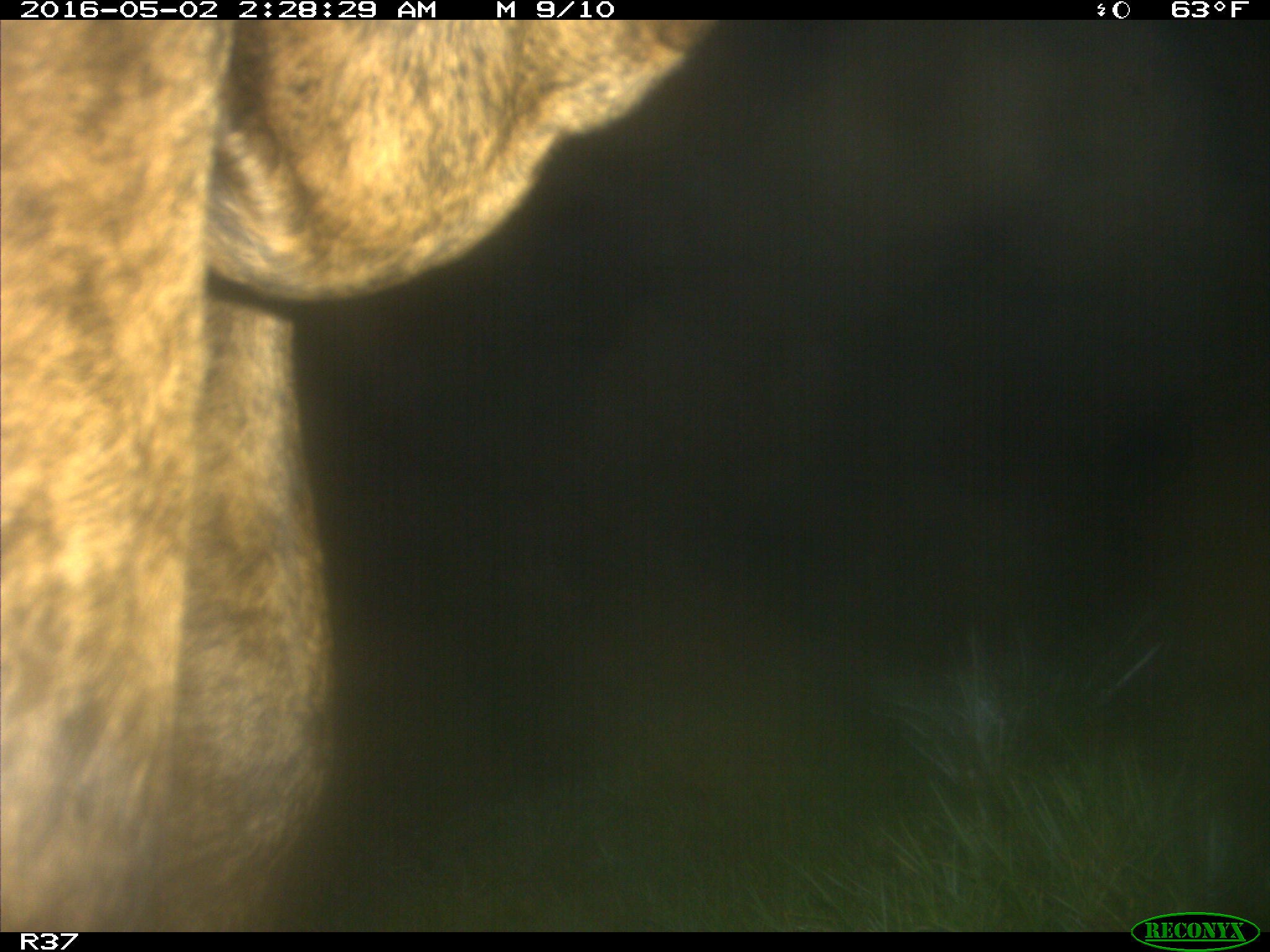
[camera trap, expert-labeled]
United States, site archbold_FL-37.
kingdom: Animalia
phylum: Chordata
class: Mammalia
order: Artiodactyla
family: Bovidae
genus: Bos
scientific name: Bos taurus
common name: domestic cow